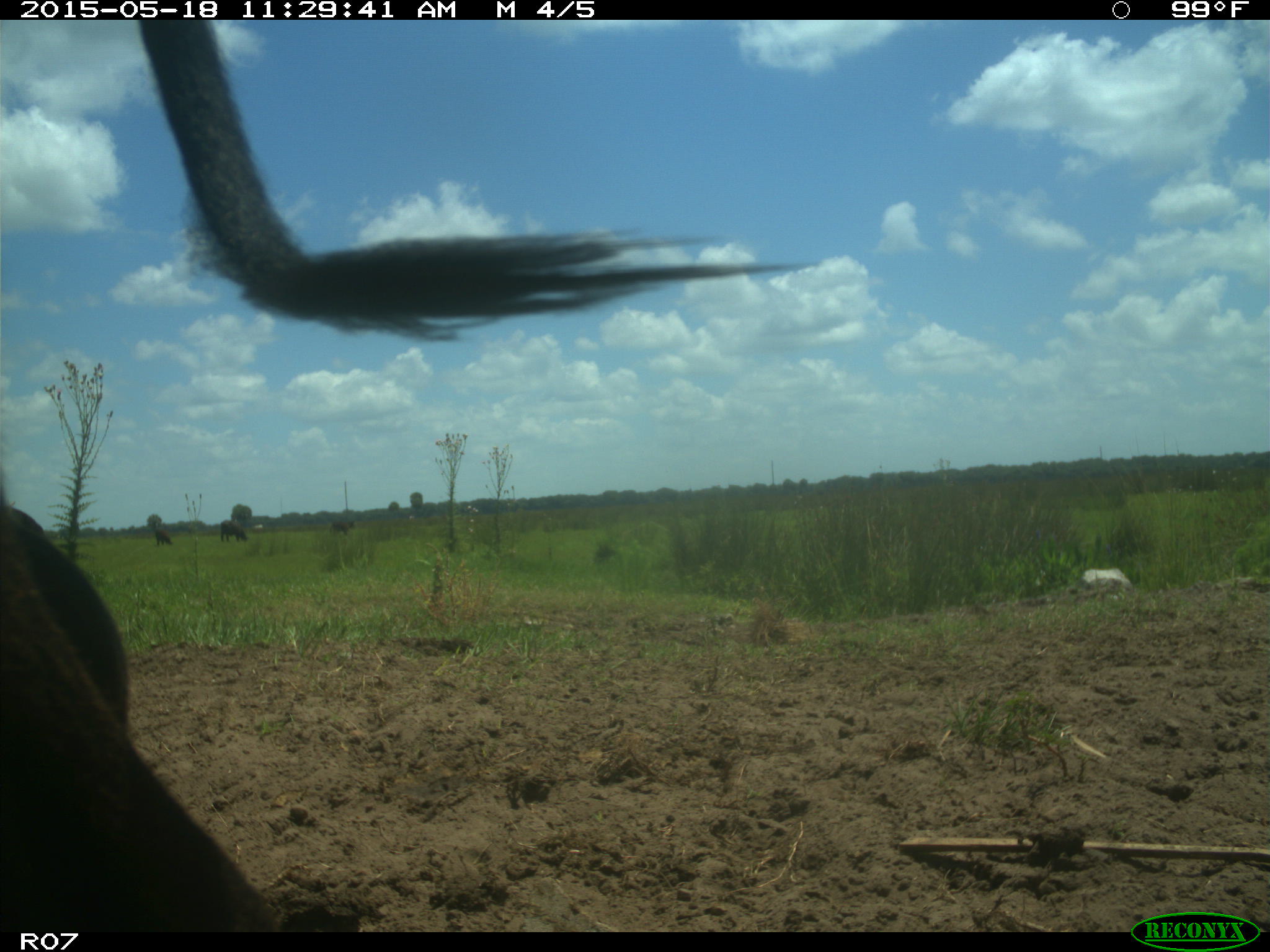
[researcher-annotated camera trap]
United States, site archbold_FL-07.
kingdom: Animalia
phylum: Chordata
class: Mammalia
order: Artiodactyla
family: Bovidae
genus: Bos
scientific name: Bos taurus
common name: domestic cow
Bos taurus (domestic cow).